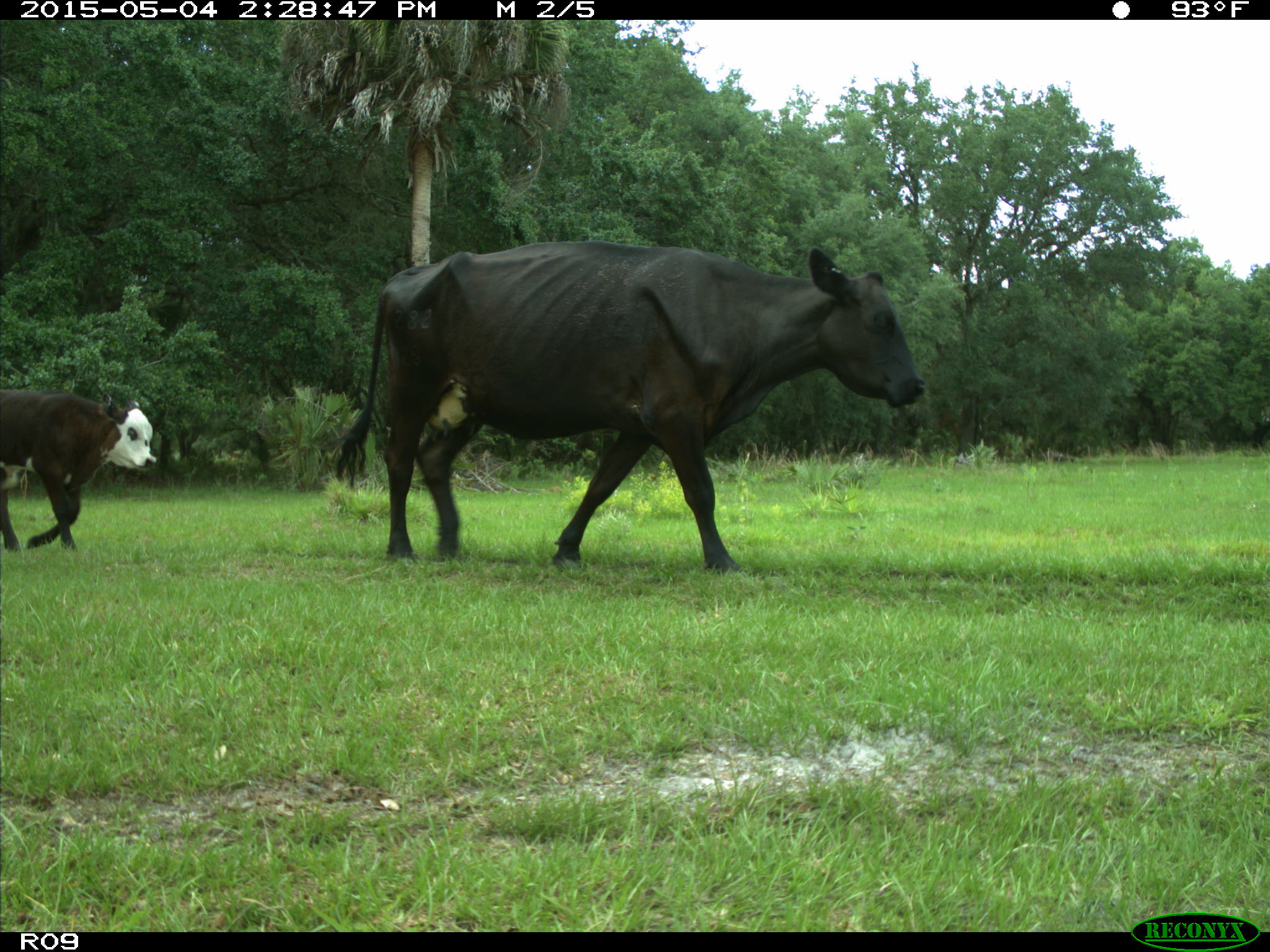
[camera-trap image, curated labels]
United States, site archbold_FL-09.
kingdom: Animalia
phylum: Chordata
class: Mammalia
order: Artiodactyla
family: Bovidae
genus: Bos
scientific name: Bos taurus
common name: domestic cow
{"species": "Bos taurus (domestic cow)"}